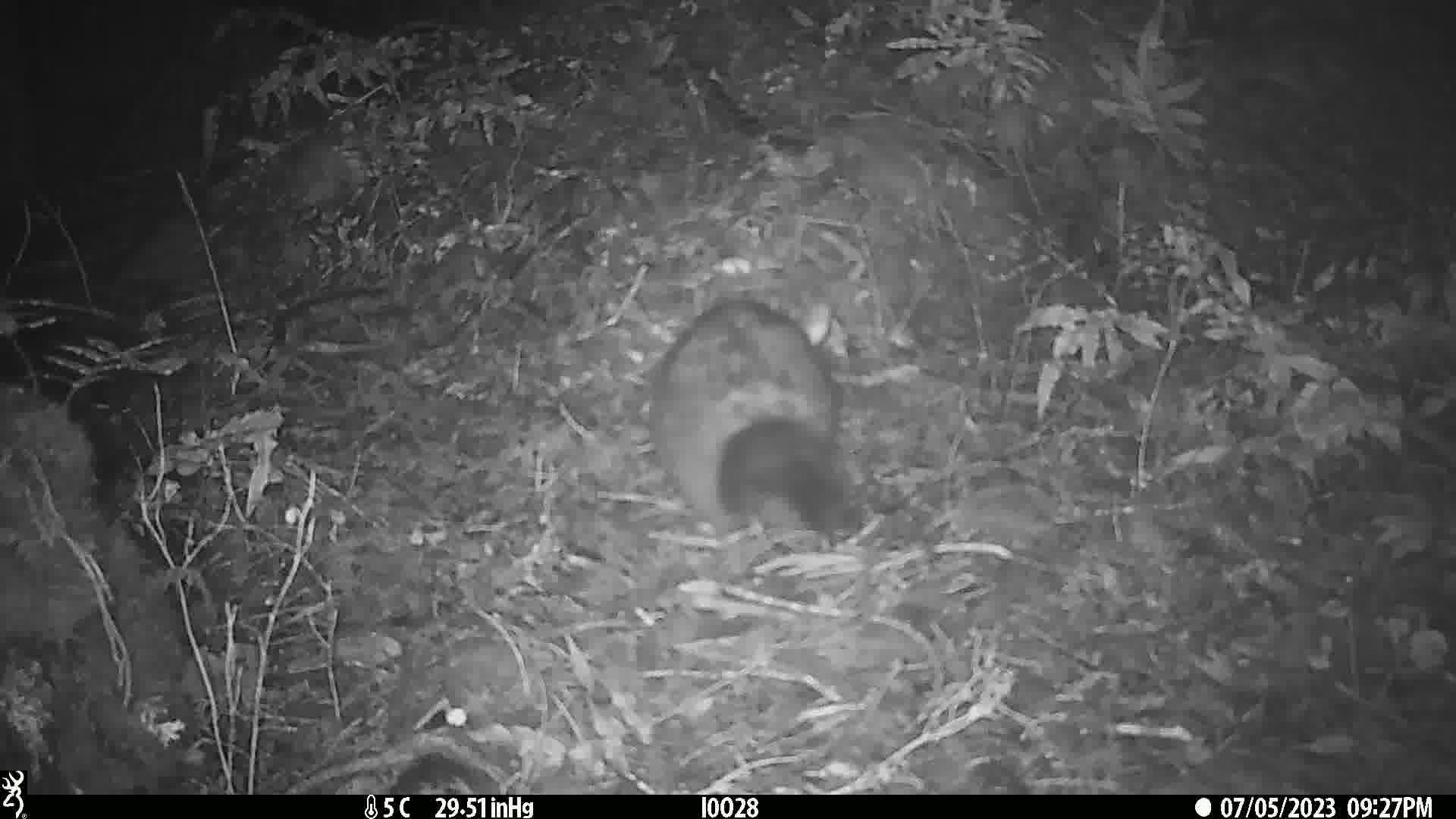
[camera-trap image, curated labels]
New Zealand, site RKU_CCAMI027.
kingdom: Animalia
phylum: Chordata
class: Mammalia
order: Diprotodontia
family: Phalangeridae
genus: Trichosurus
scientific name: Trichosurus vulpecula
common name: common brushtail possum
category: possum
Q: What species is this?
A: Possum (common brushtail possum) (Trichosurus vulpecula).